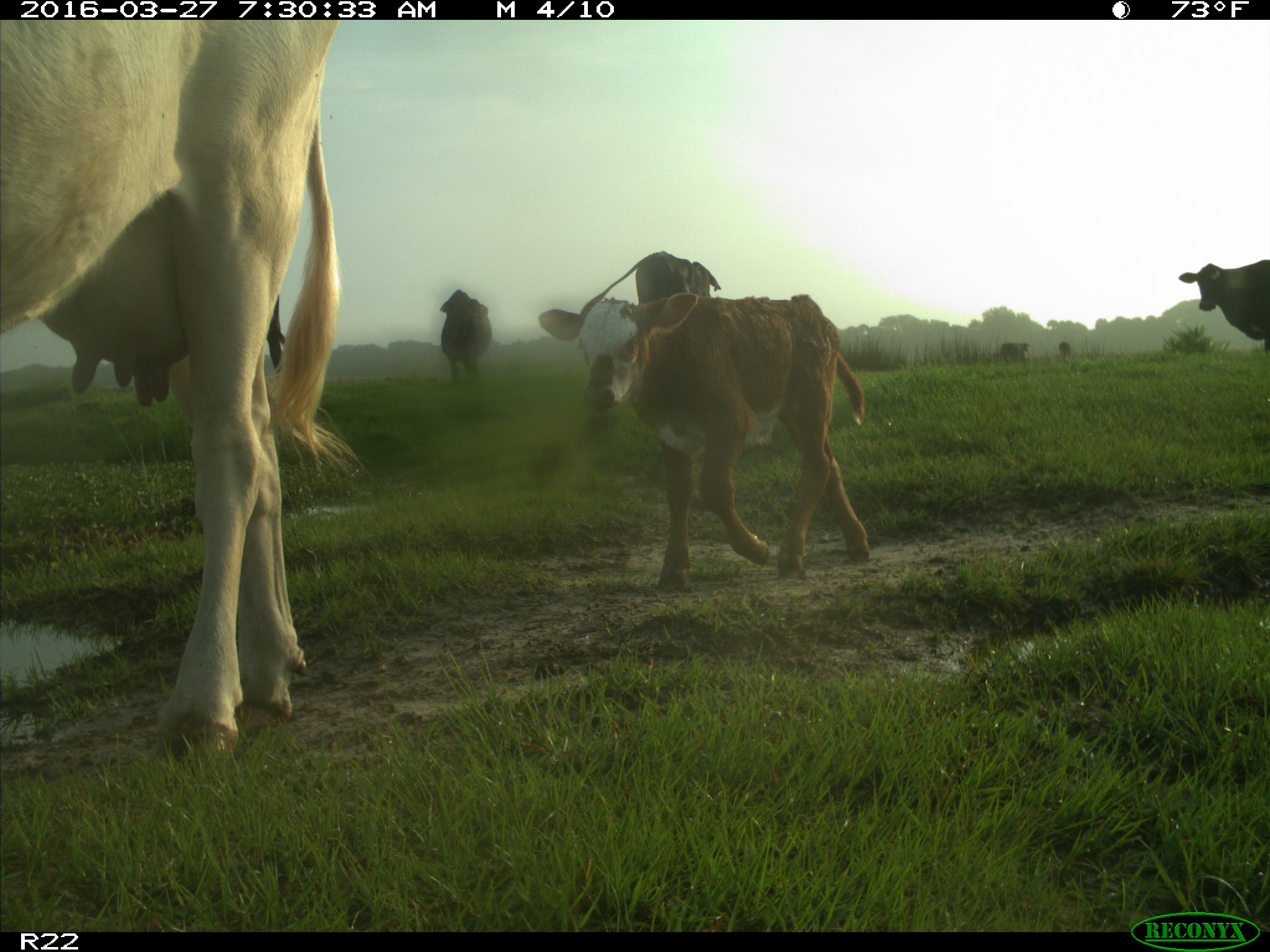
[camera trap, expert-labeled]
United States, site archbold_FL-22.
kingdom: Animalia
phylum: Chordata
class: Mammalia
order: Artiodactyla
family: Bovidae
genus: Bos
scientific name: Bos taurus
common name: domestic cow